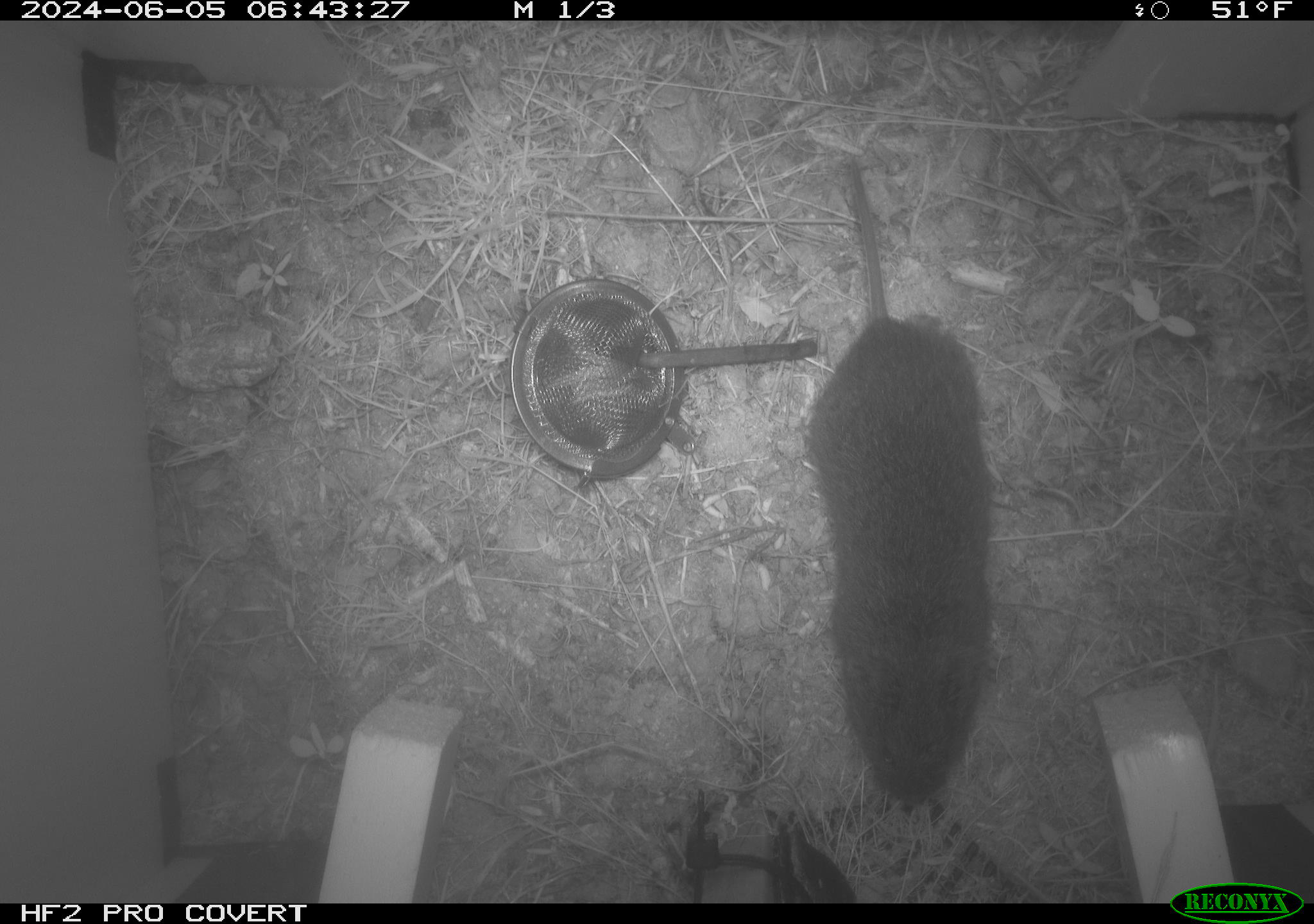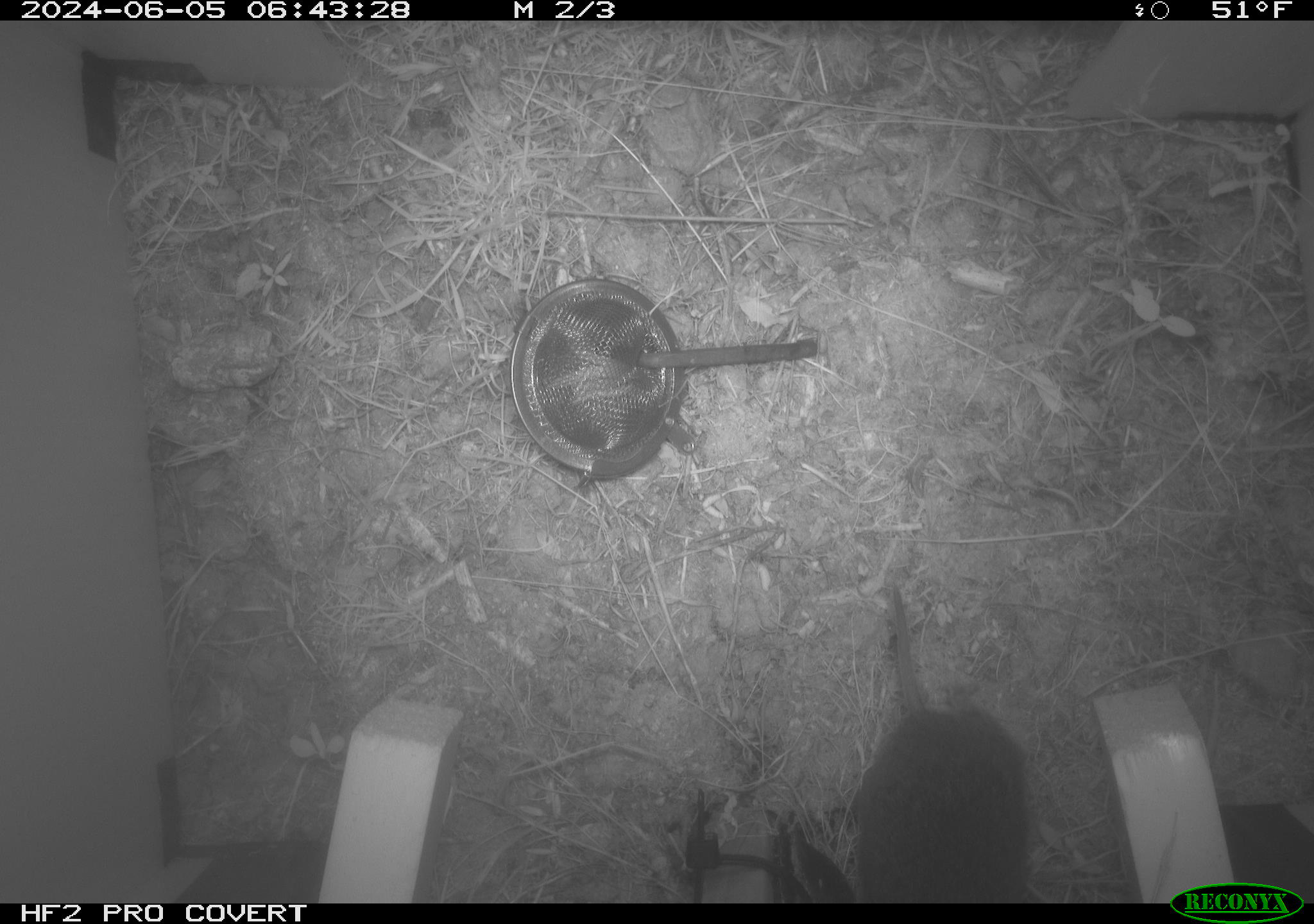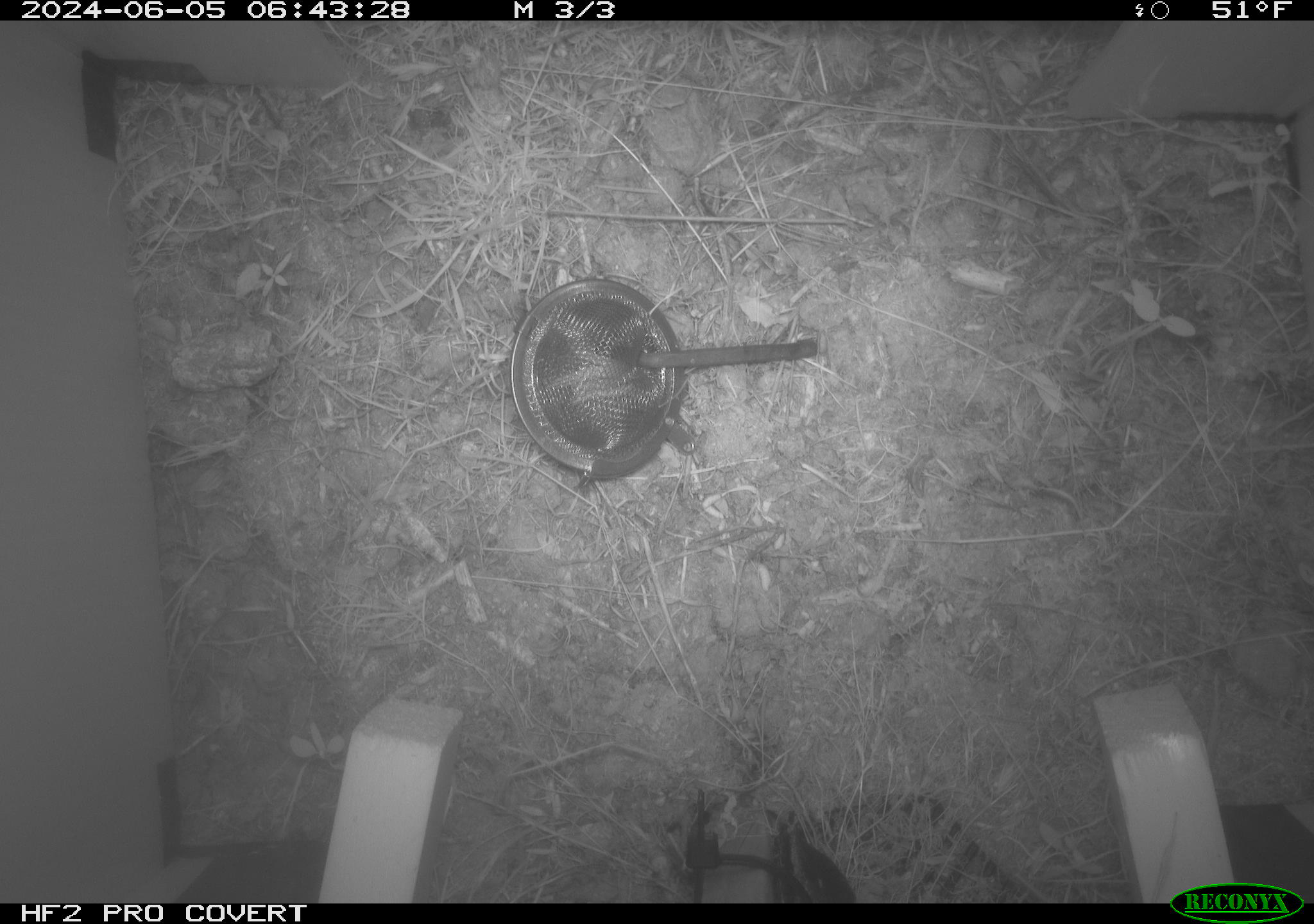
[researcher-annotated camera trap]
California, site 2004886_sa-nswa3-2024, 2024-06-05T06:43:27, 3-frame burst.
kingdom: Animalia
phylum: Chordata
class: Mammalia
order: Rodentia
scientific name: Rodentia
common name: rodent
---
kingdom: Animalia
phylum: Chordata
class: Mammalia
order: Rodentia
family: Cricetidae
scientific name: Arvicolinae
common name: voles, lemmings, and muskrats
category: arvicolinae subfamily